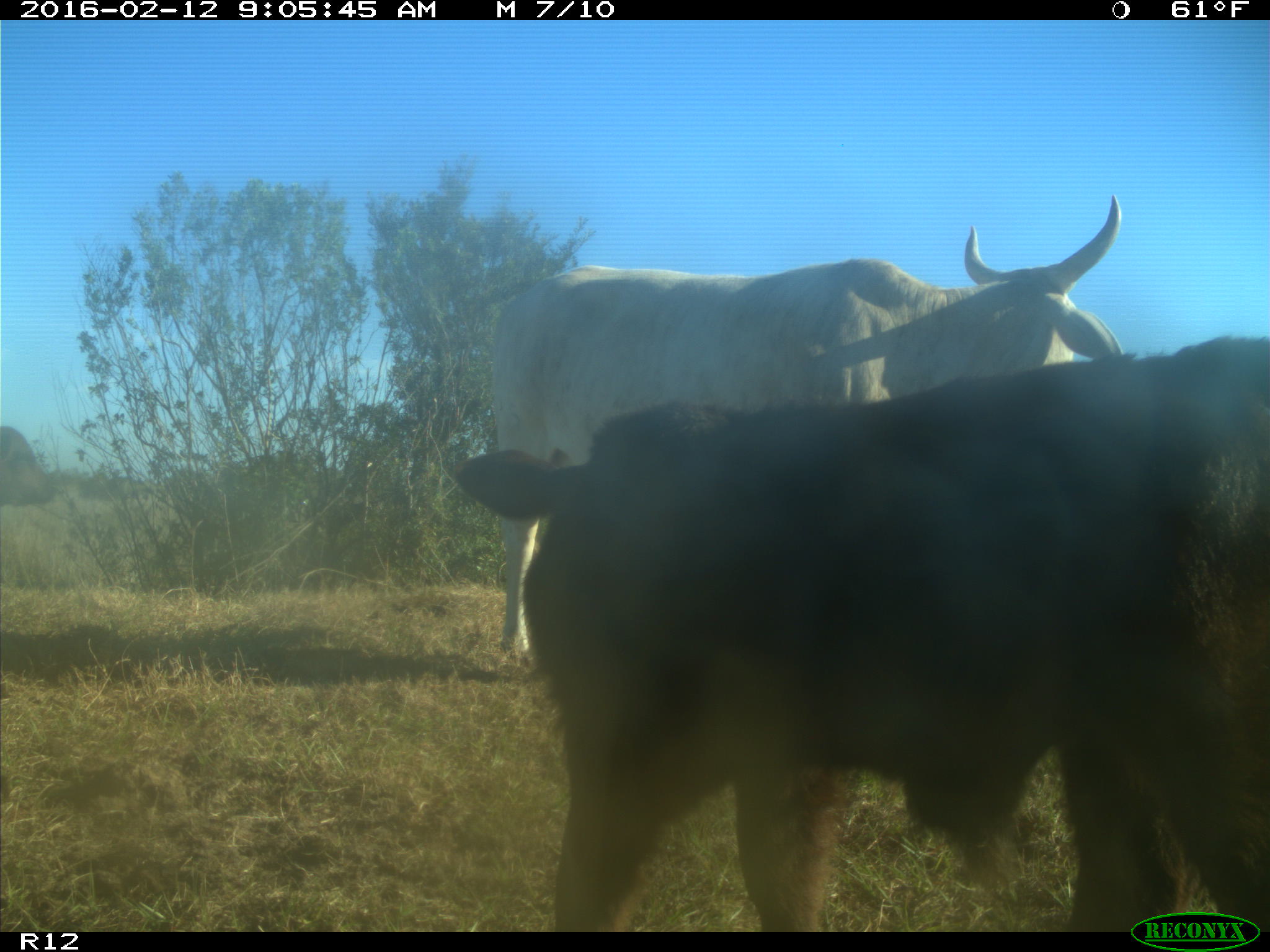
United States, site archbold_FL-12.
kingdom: Animalia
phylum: Chordata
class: Mammalia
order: Artiodactyla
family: Bovidae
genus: Bos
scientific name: Bos taurus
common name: domestic cow